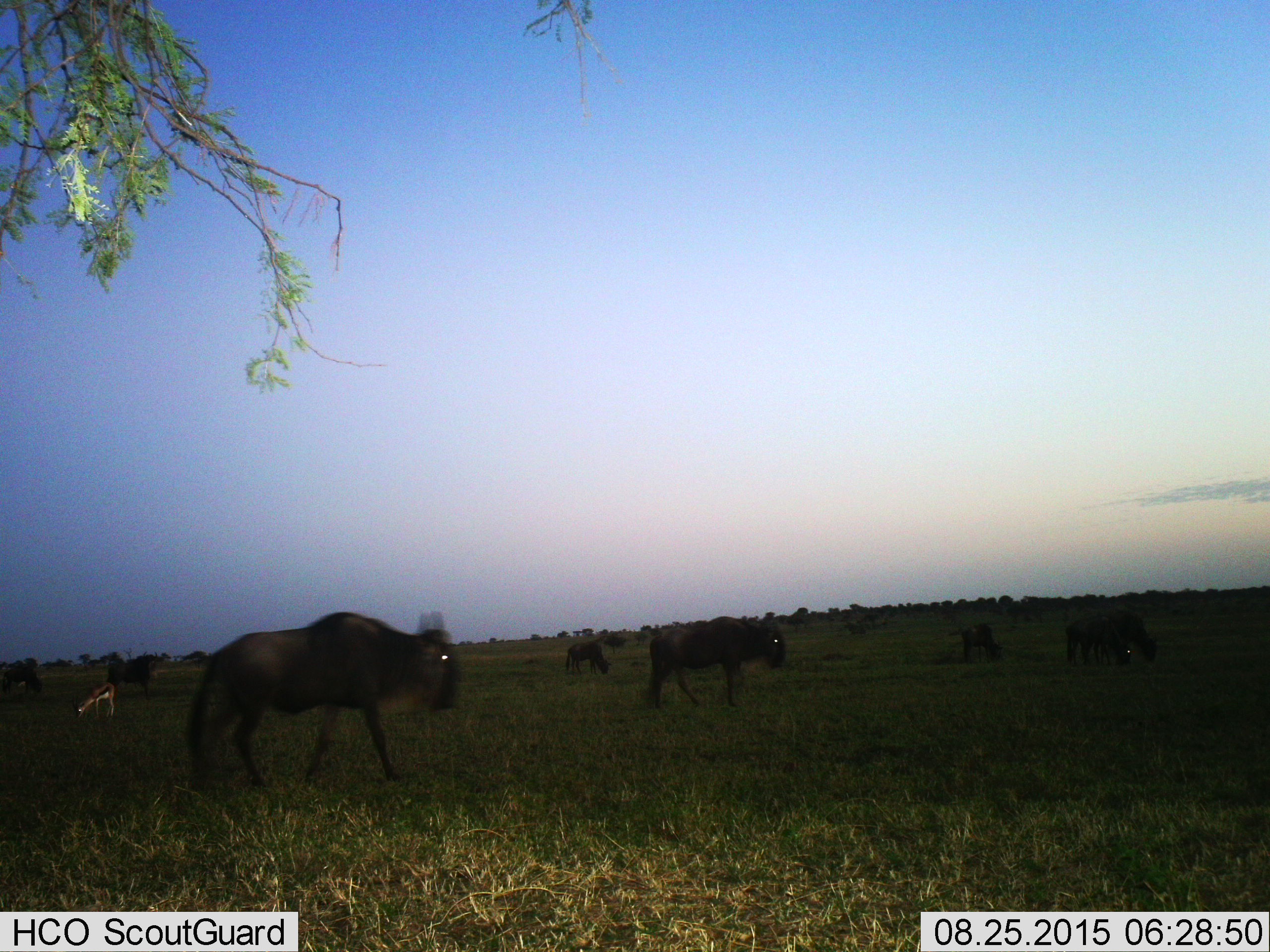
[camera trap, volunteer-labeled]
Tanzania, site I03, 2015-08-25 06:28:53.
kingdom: Animalia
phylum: Chordata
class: Mammalia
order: Artiodactyla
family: Bovidae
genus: Eudorcas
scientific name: Eudorcas thomsonii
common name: thomson's gazelle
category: gazellethomsons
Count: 1.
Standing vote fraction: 17%.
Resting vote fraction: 0%.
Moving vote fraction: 0%.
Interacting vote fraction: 0%.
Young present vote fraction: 0%.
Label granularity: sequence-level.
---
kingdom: Animalia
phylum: Chordata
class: Mammalia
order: Artiodactyla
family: Bovidae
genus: Connochaetes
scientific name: Connochaetes taurinus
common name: blue wildebeest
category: wildebeest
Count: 7.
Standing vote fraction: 57%.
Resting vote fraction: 0%.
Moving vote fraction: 71%.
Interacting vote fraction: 0%.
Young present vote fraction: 0%.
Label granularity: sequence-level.